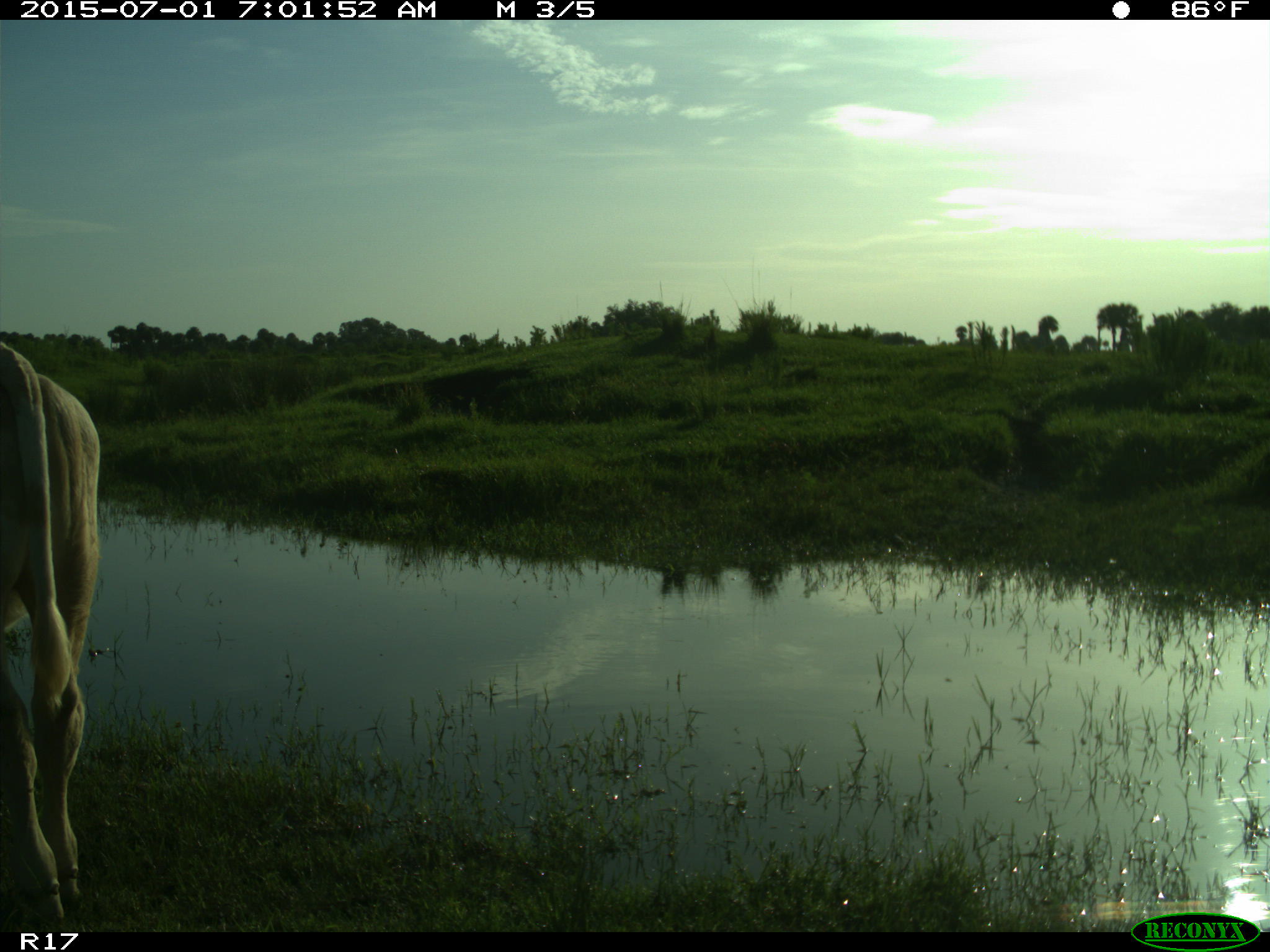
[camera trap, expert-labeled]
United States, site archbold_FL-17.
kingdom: Animalia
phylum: Chordata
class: Mammalia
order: Artiodactyla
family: Bovidae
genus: Bos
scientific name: Bos taurus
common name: domestic cow